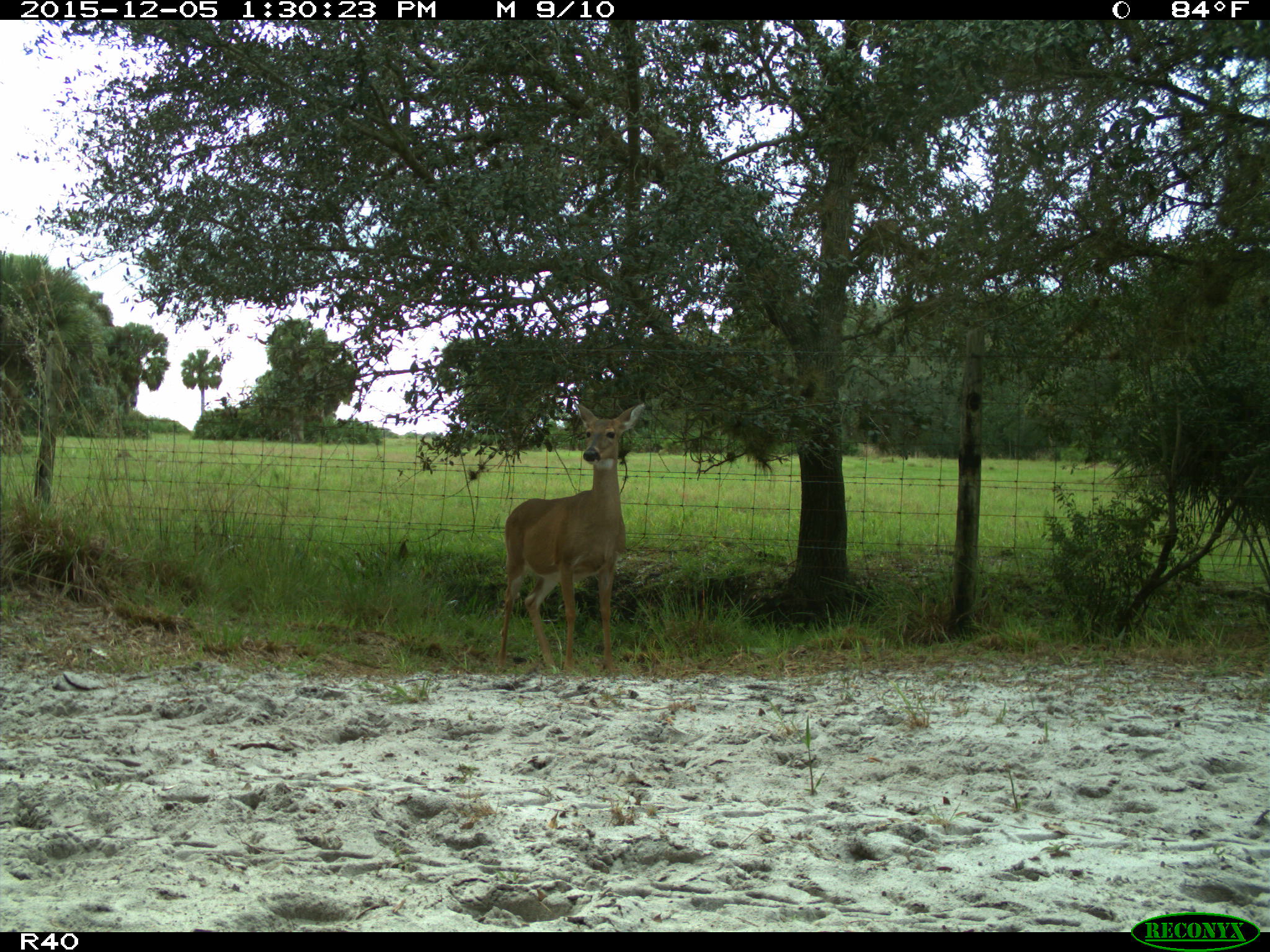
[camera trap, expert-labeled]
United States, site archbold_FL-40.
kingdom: Animalia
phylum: Chordata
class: Mammalia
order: Artiodactyla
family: Cervidae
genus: Odocoileus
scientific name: Odocoileus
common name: deer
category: unidentified deer